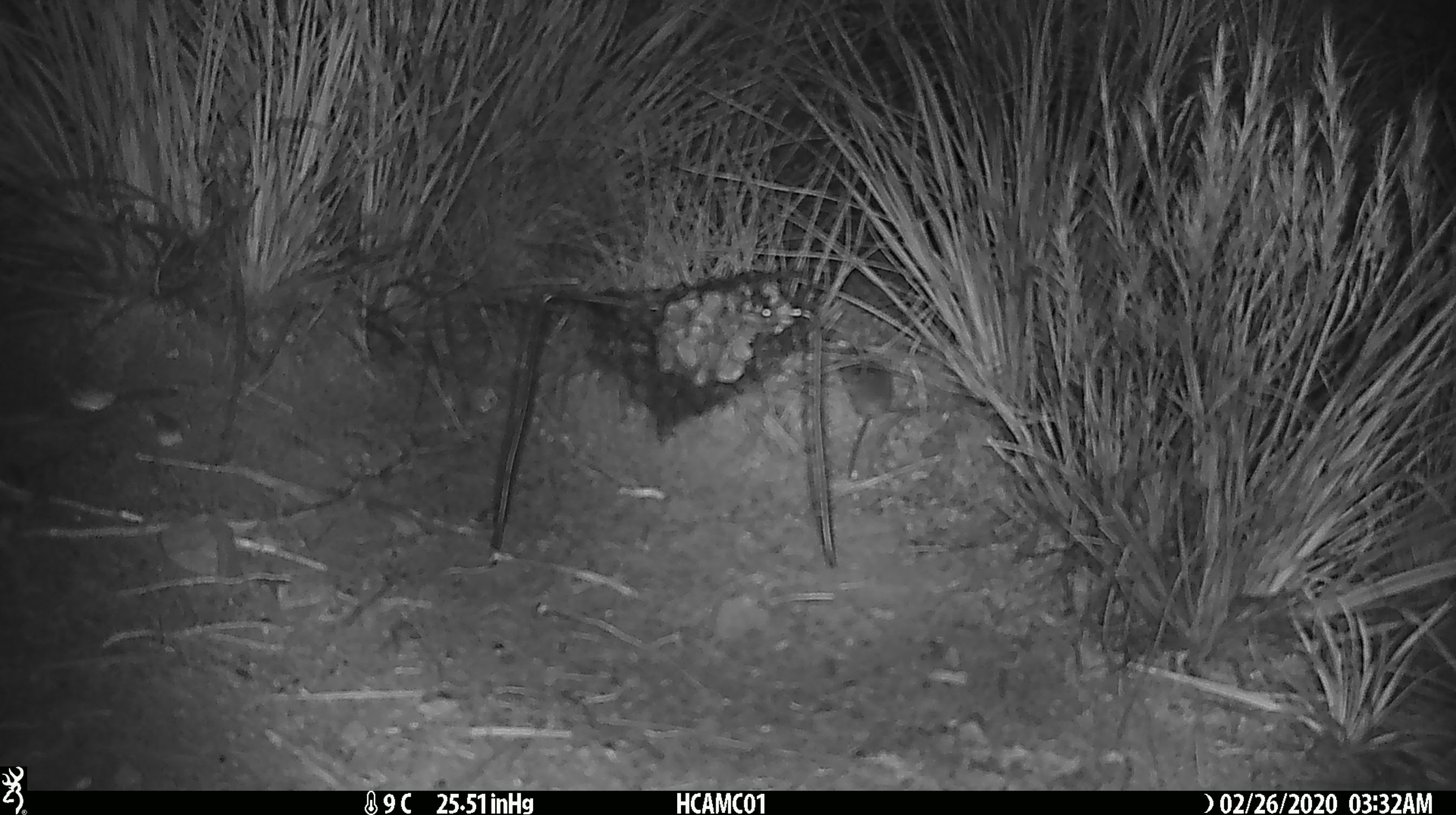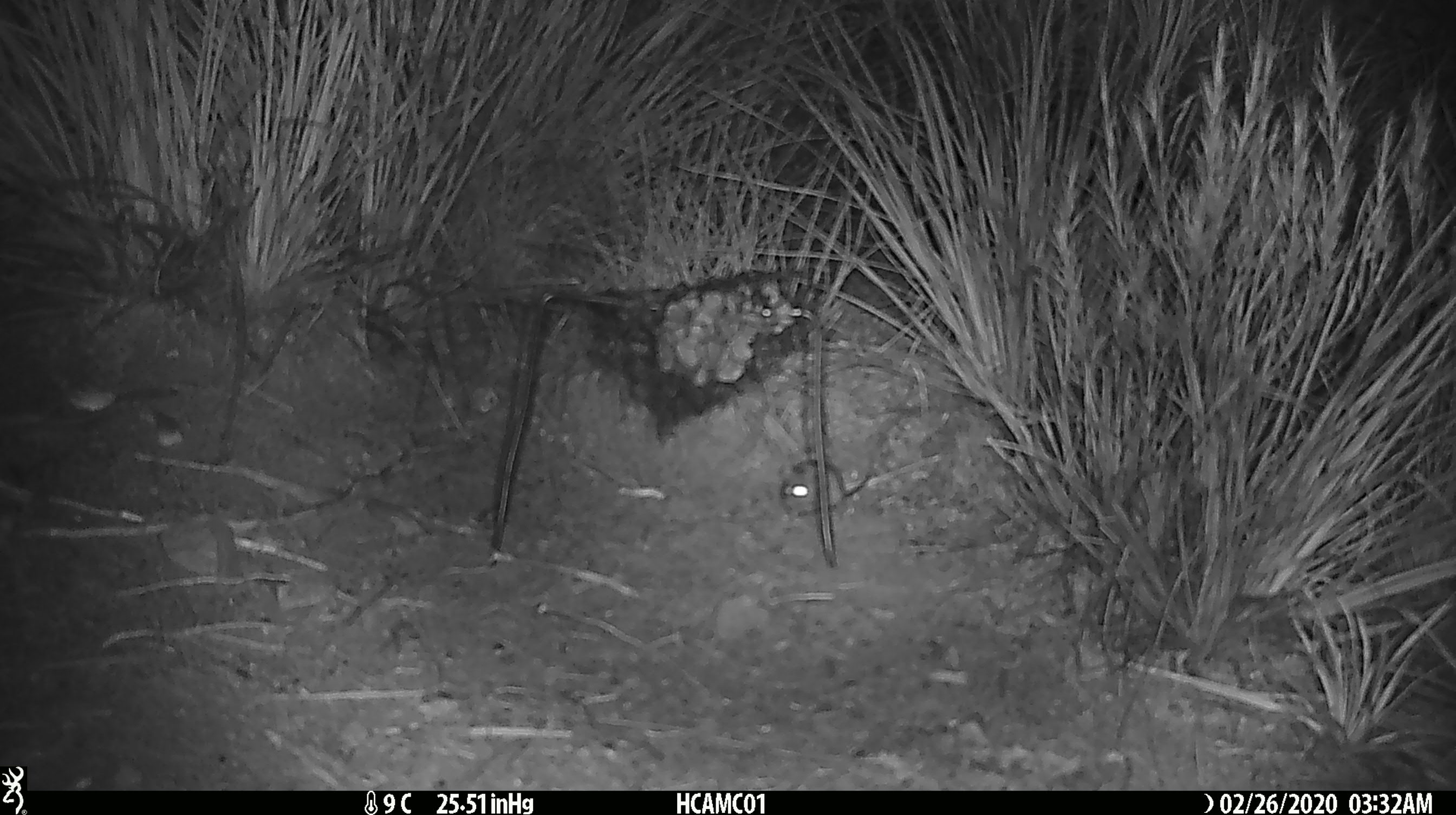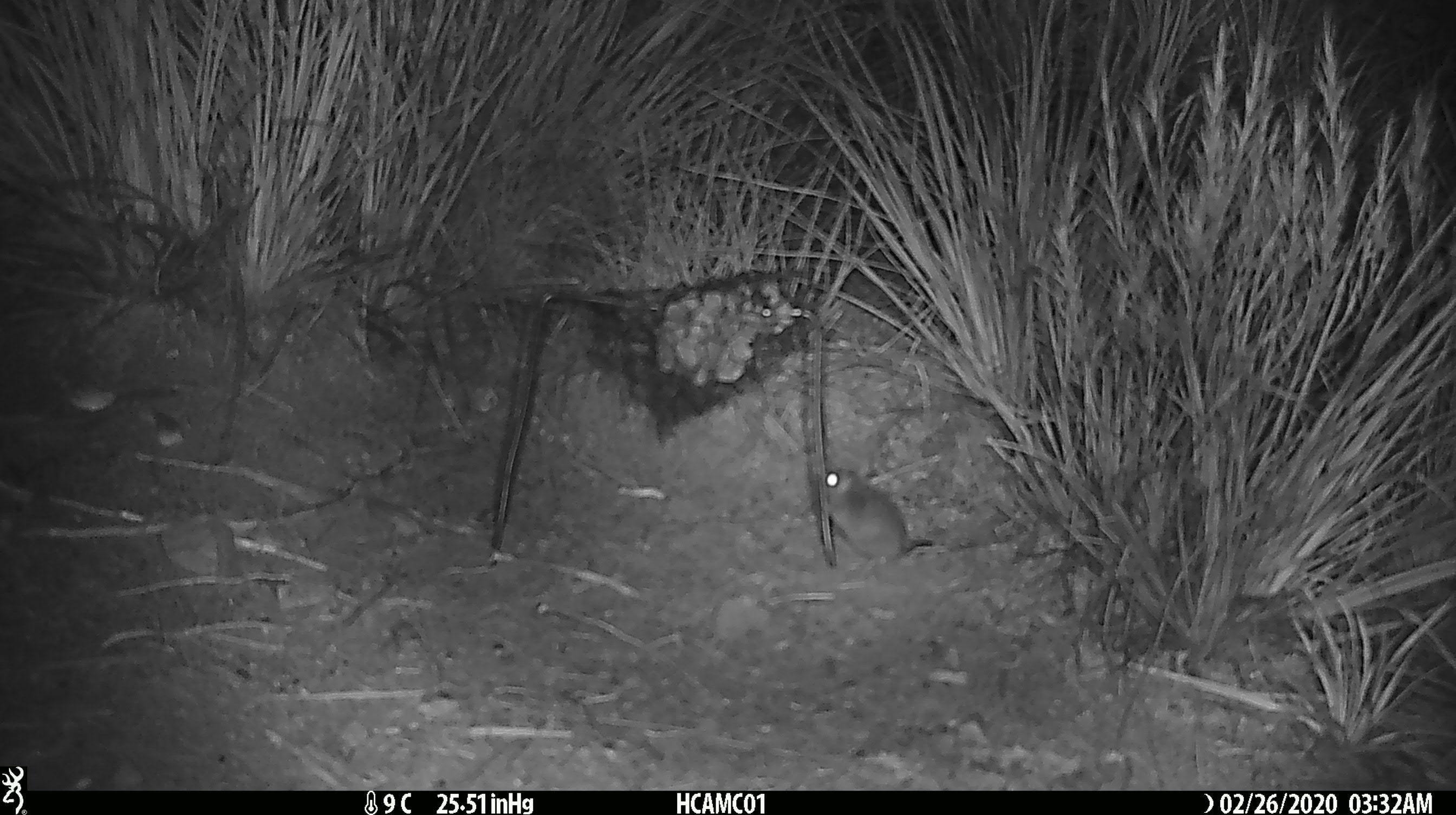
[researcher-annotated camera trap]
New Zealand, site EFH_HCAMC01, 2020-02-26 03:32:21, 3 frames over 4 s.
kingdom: Animalia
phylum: Chordata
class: Mammalia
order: Rodentia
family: Muridae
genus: Mus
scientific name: Mus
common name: mouse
Mouse (Mus).